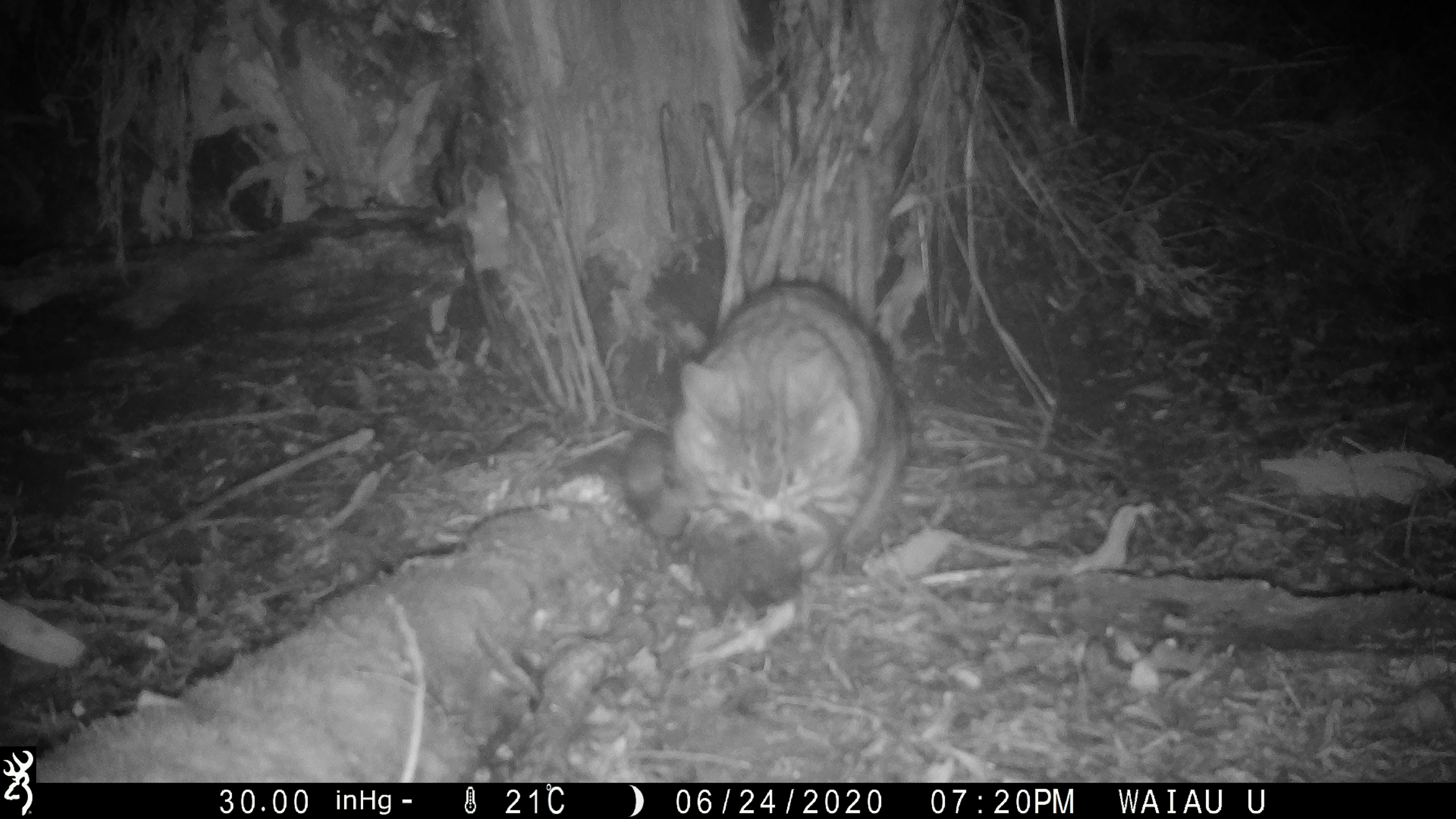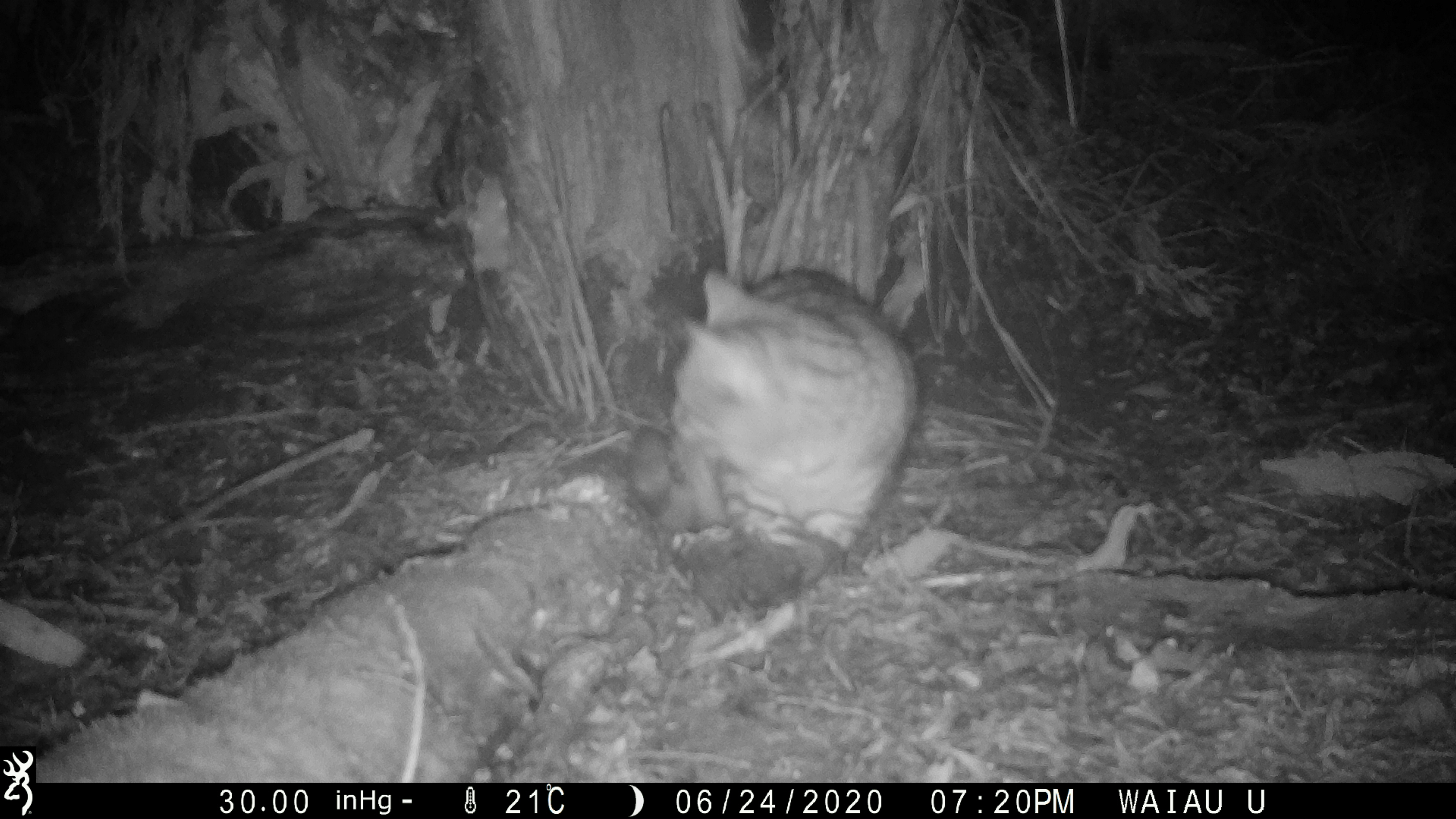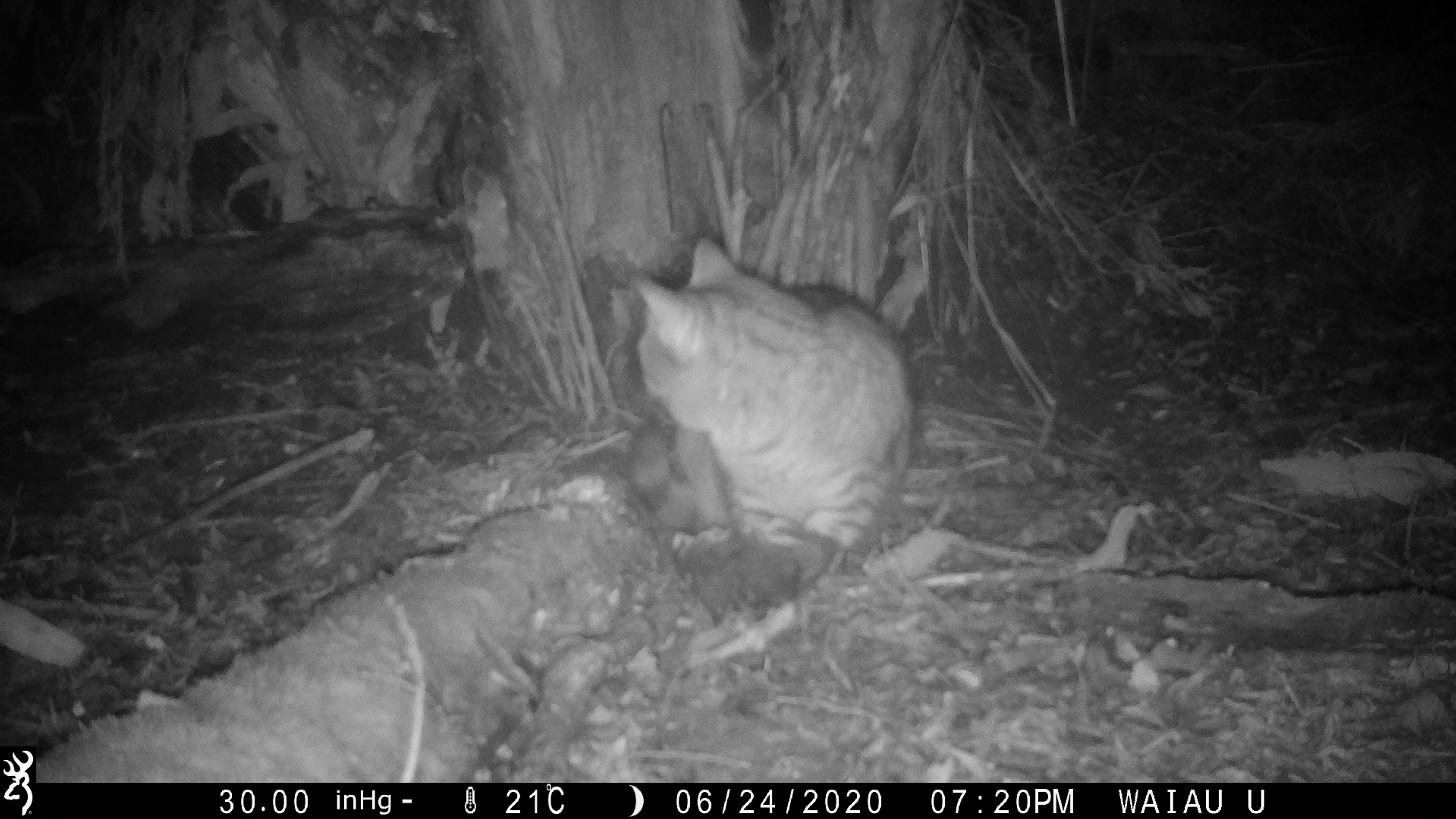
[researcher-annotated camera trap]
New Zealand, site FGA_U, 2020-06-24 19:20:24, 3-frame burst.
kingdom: Animalia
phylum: Chordata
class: Mammalia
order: Carnivora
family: Felidae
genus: Felis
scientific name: Felis catus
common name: domestic cat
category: cat